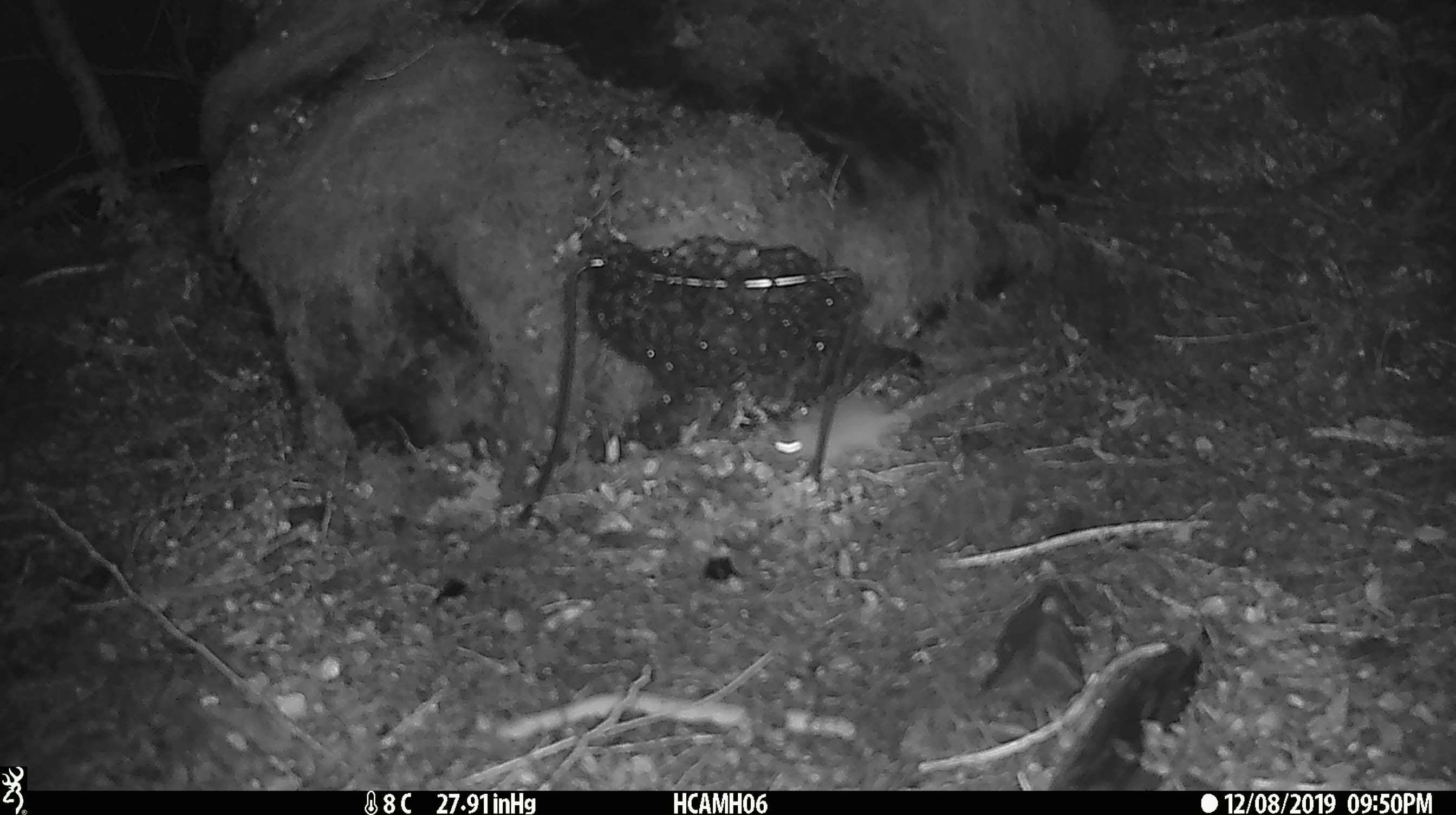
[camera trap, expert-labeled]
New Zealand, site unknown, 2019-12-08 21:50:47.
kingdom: Animalia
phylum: Chordata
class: Mammalia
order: Rodentia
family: Muridae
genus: Mus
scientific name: Mus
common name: mouse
Mouse (Mus).